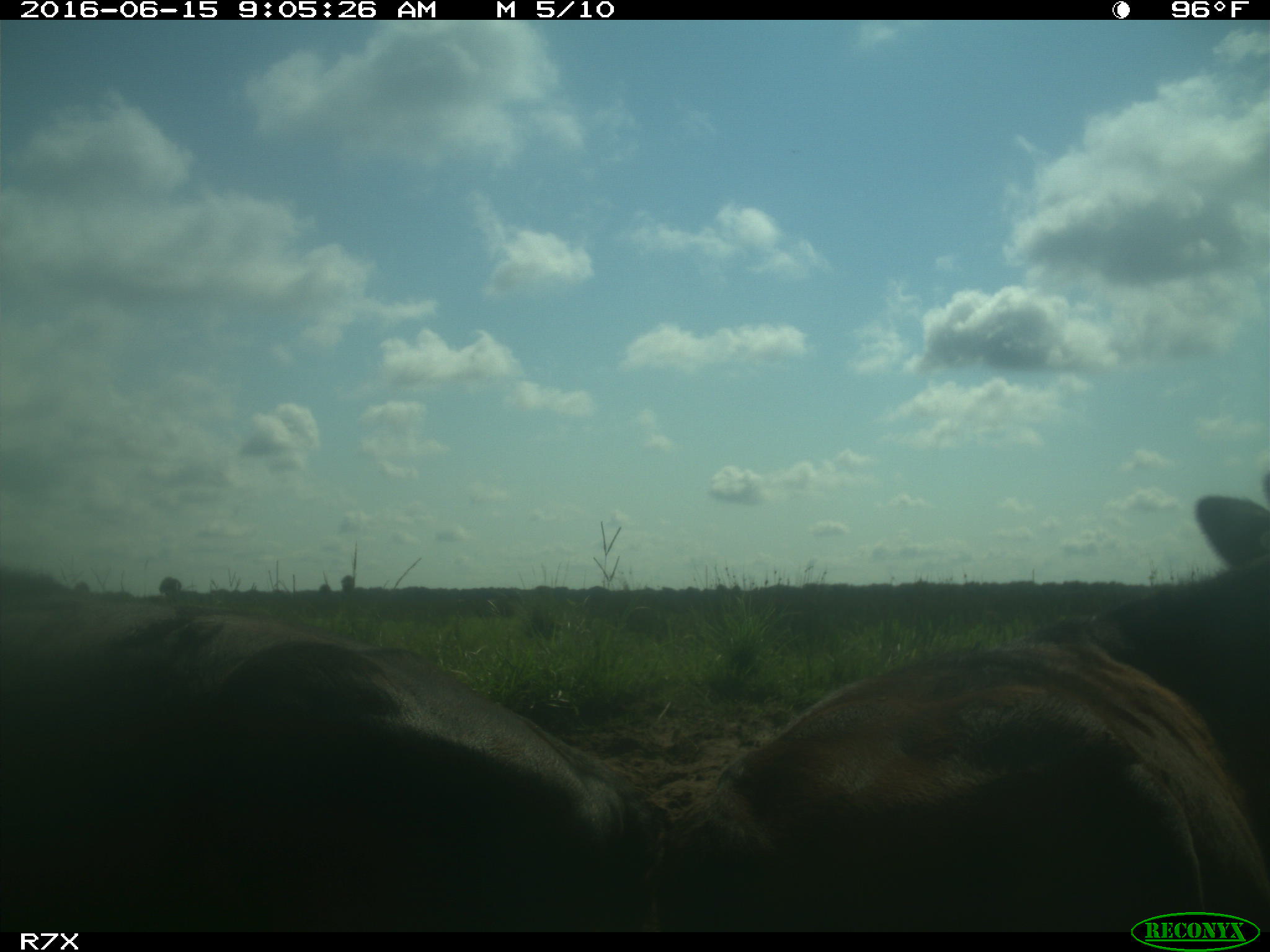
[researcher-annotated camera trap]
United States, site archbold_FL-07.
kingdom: Animalia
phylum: Chordata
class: Mammalia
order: Artiodactyla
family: Bovidae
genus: Bos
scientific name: Bos taurus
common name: domestic cow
Bos taurus (domestic cow).